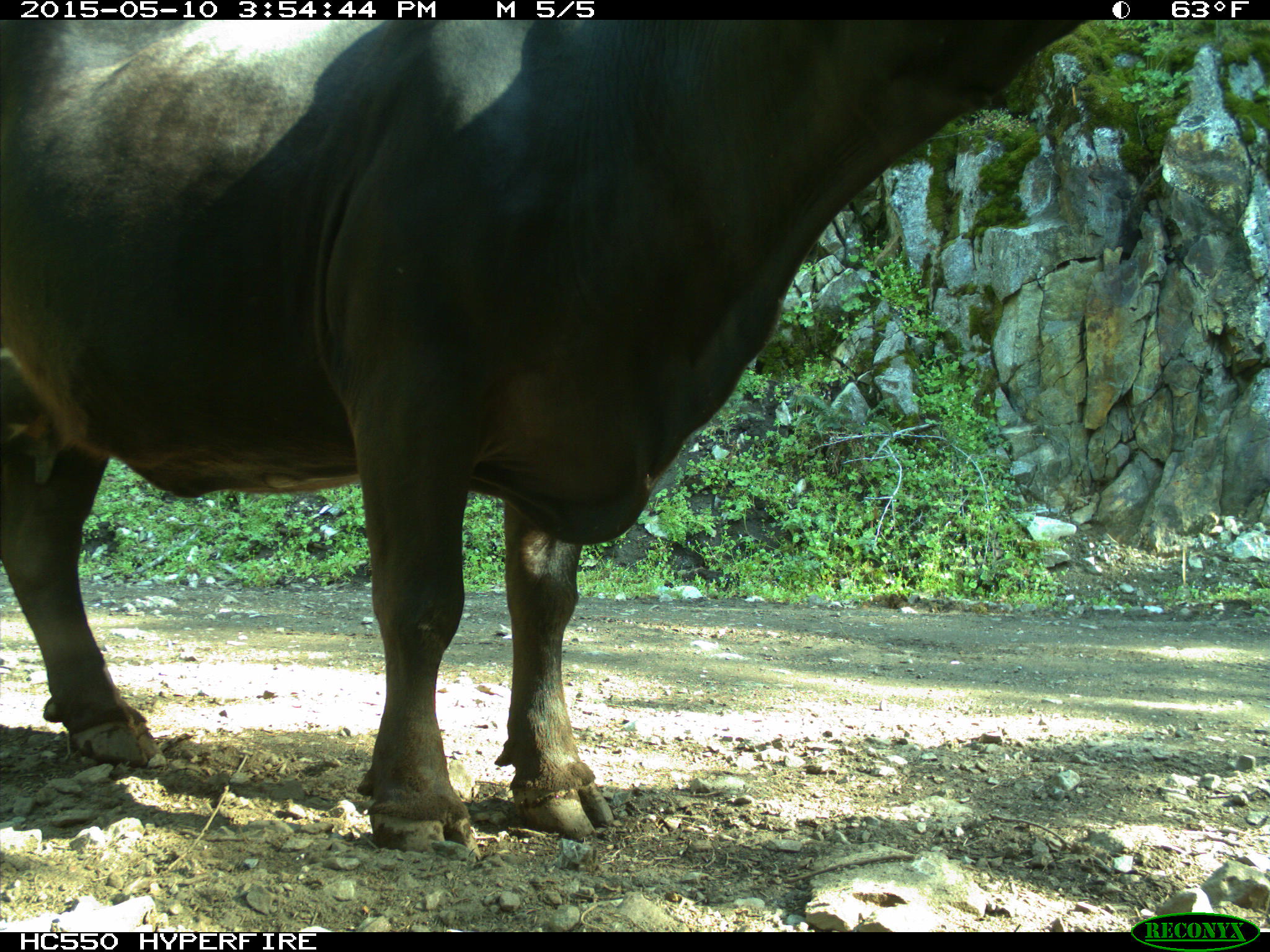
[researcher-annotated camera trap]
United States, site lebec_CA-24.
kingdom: Animalia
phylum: Chordata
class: Mammalia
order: Artiodactyla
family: Bovidae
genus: Bos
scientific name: Bos taurus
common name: domestic cow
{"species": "Bos taurus (domestic cow)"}